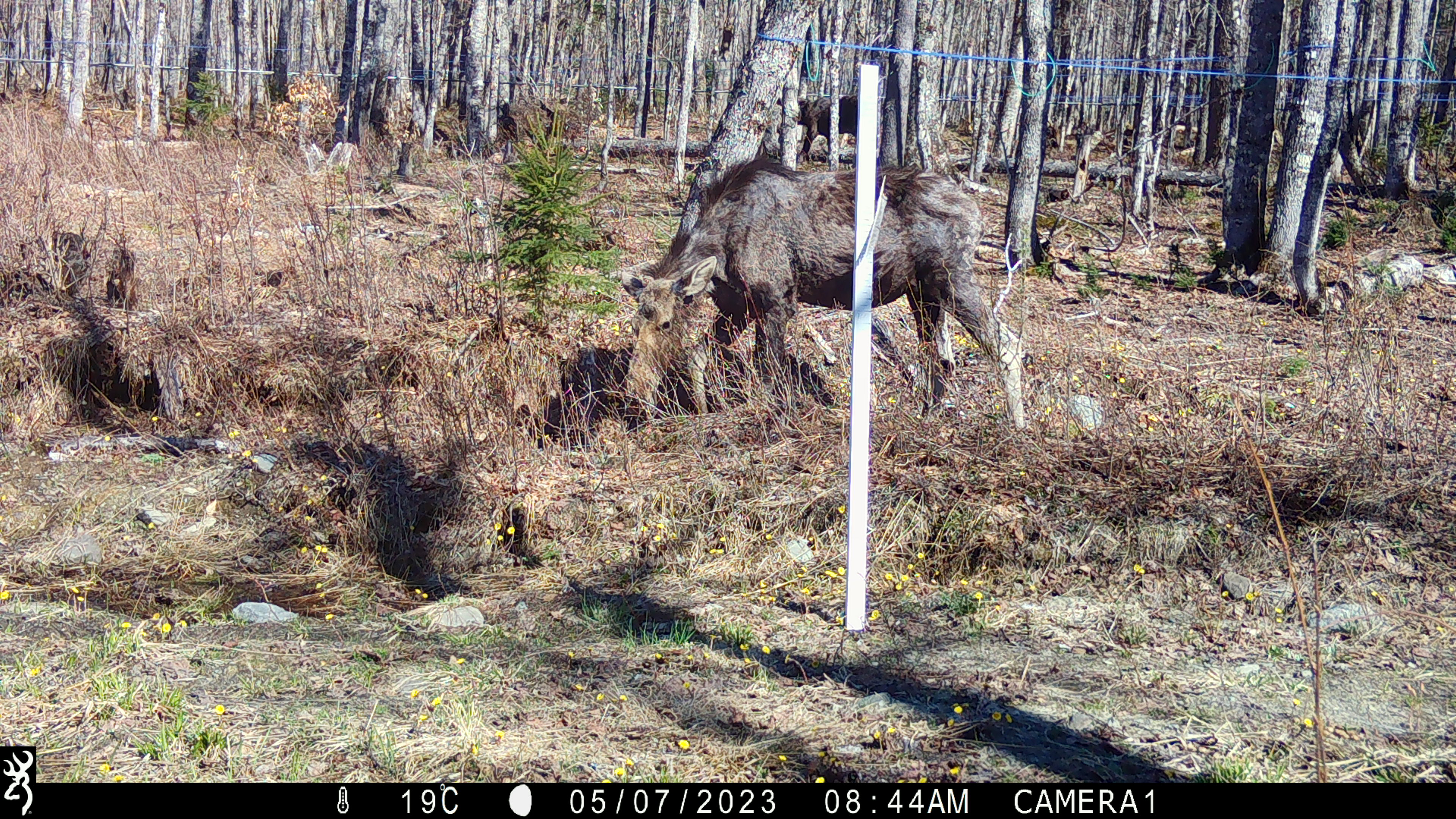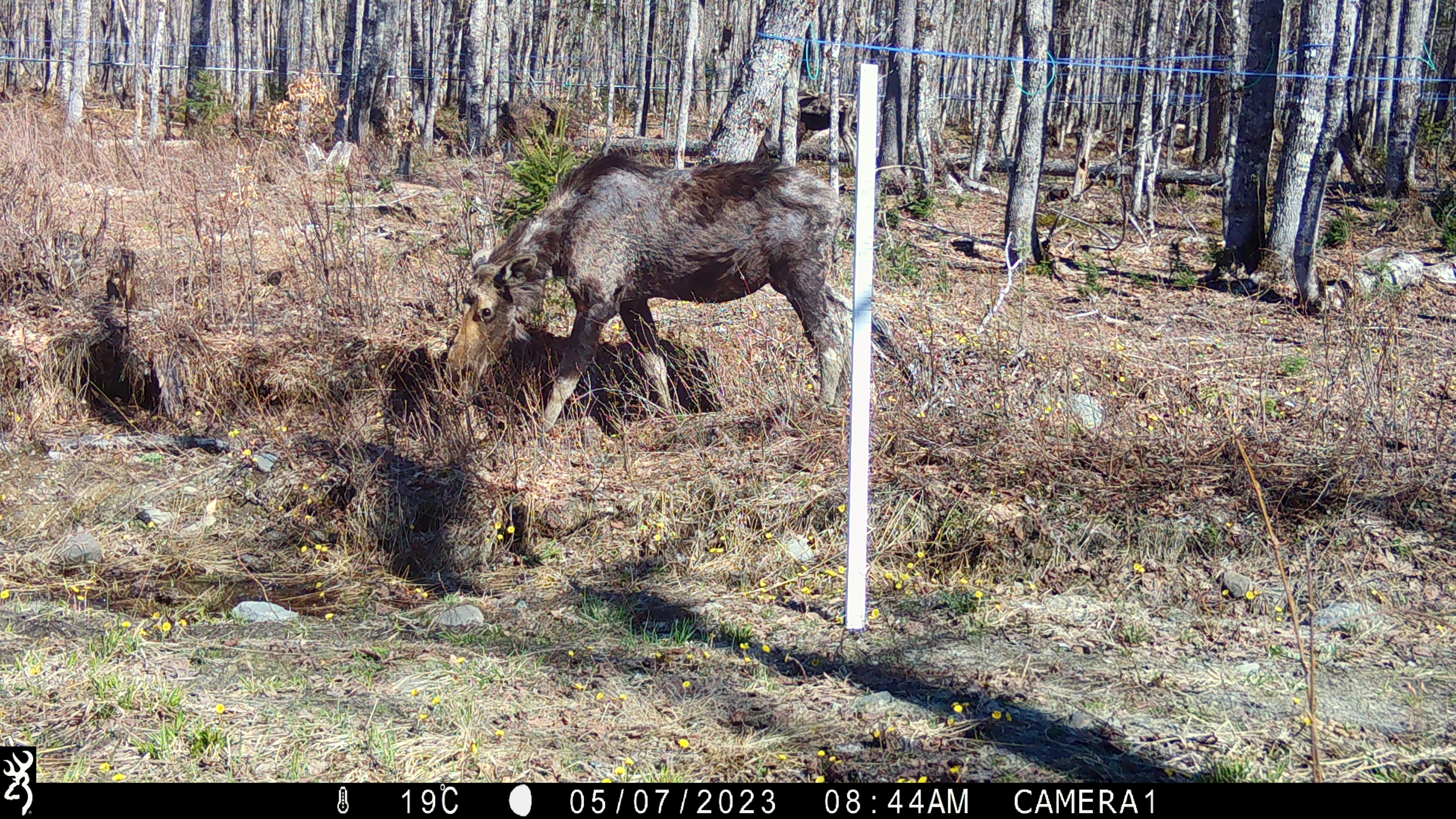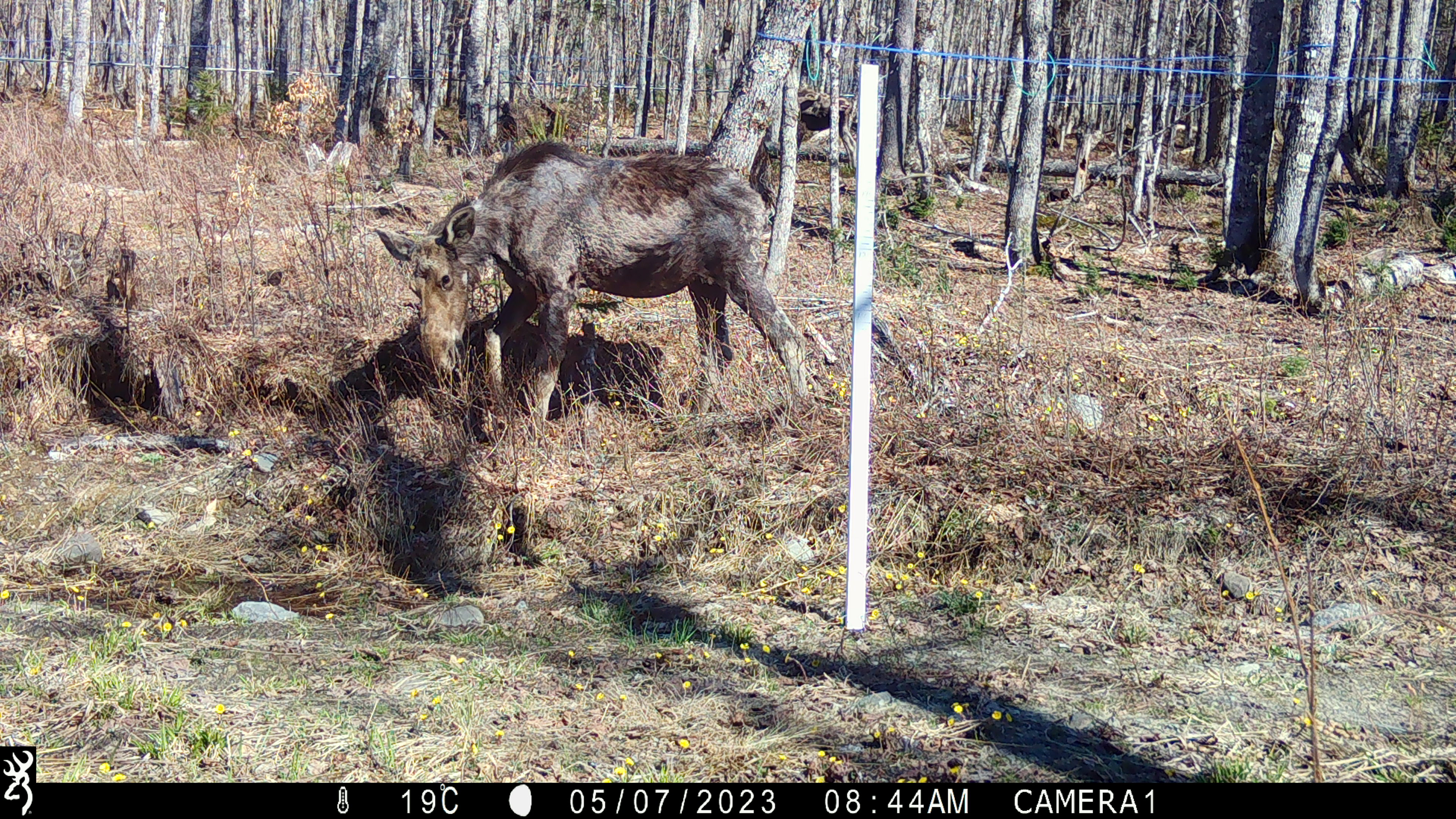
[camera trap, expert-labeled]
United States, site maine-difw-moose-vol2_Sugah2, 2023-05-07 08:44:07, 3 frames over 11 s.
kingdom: Animalia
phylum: Chordata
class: Mammalia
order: Artiodactyla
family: Cervidae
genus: Alces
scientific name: Alces alces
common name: moose